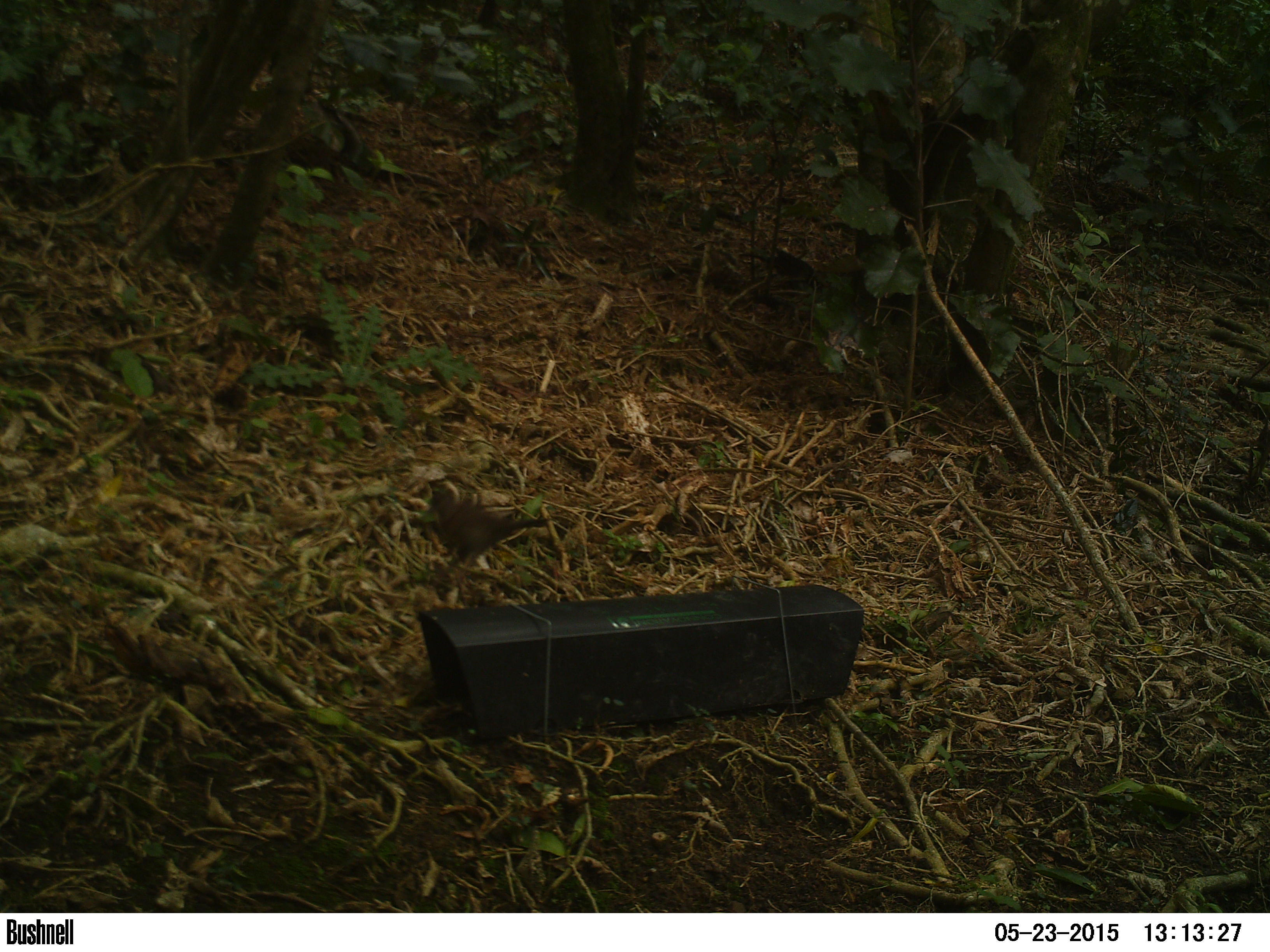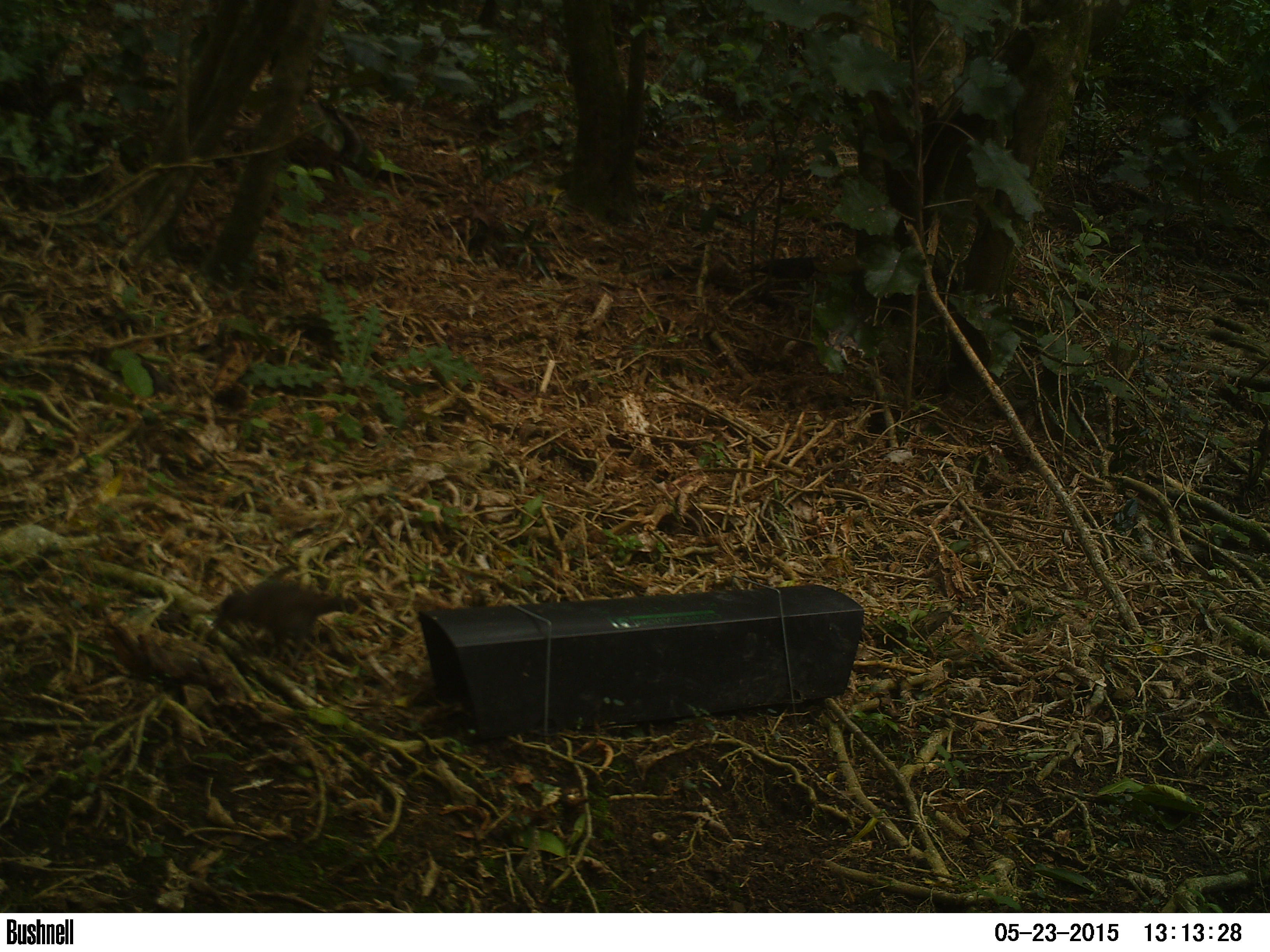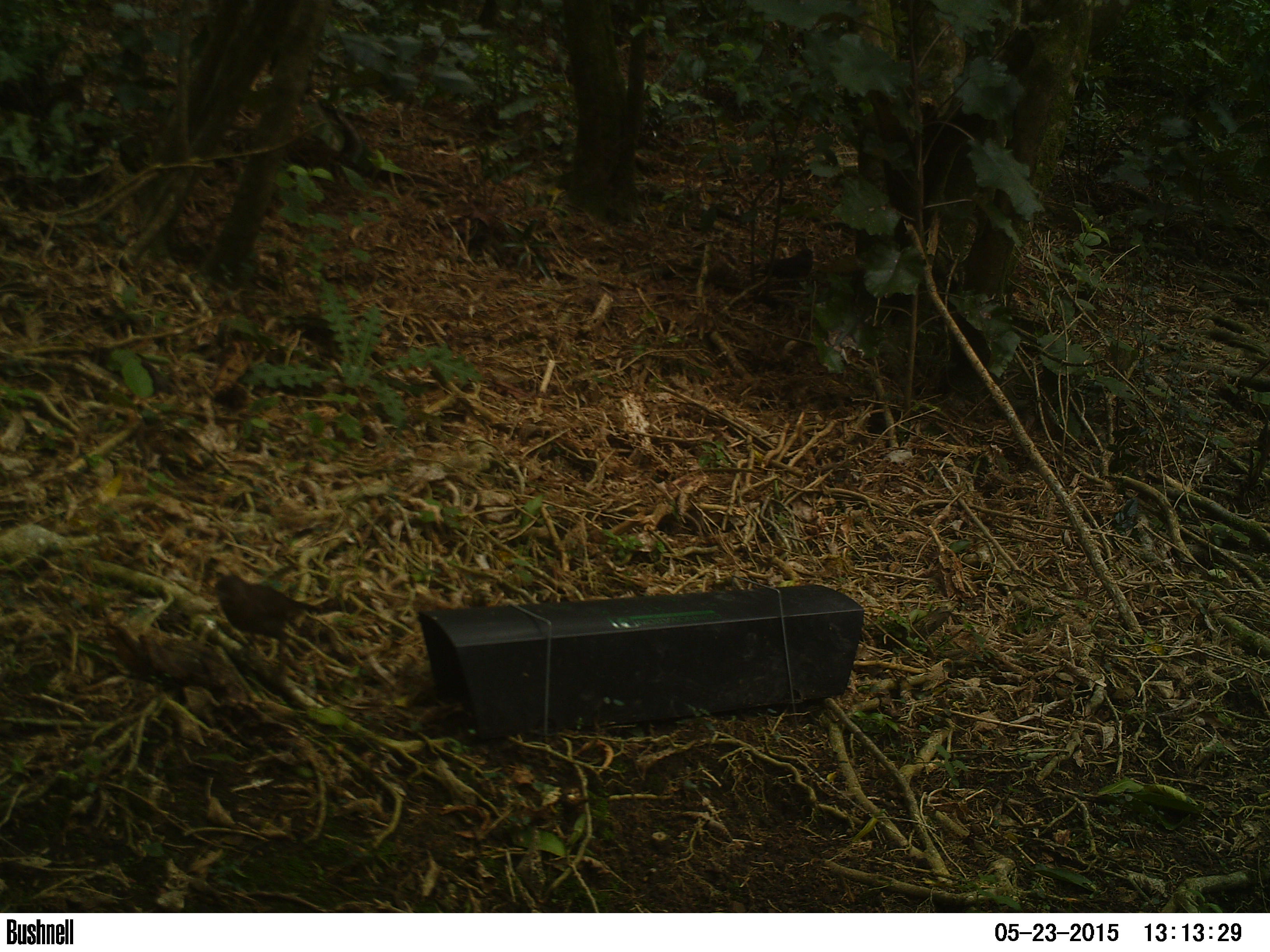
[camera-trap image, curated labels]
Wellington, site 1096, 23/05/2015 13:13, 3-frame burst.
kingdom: Animalia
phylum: Chordata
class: Aves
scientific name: Aves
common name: bird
Bird (Aves).